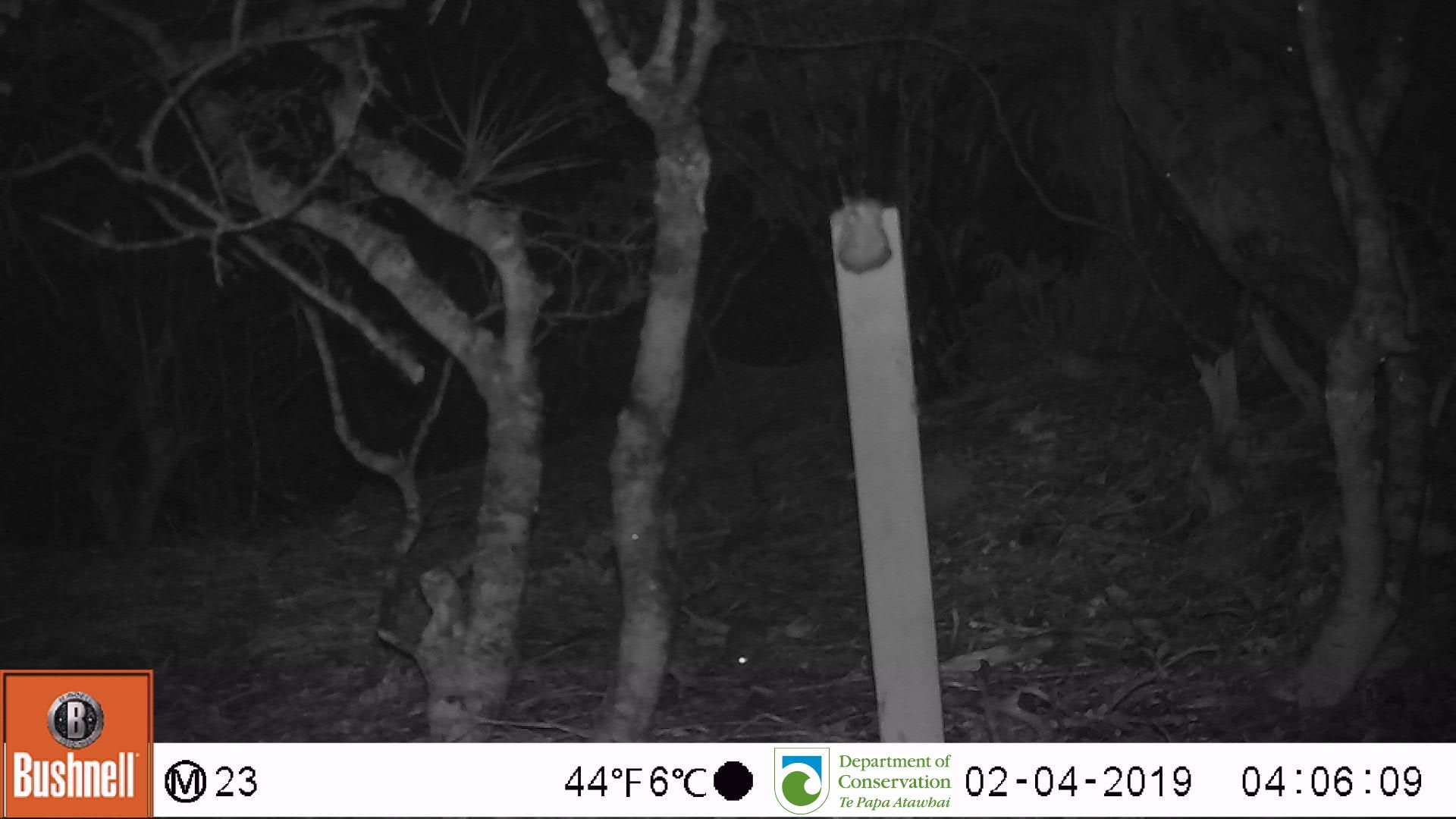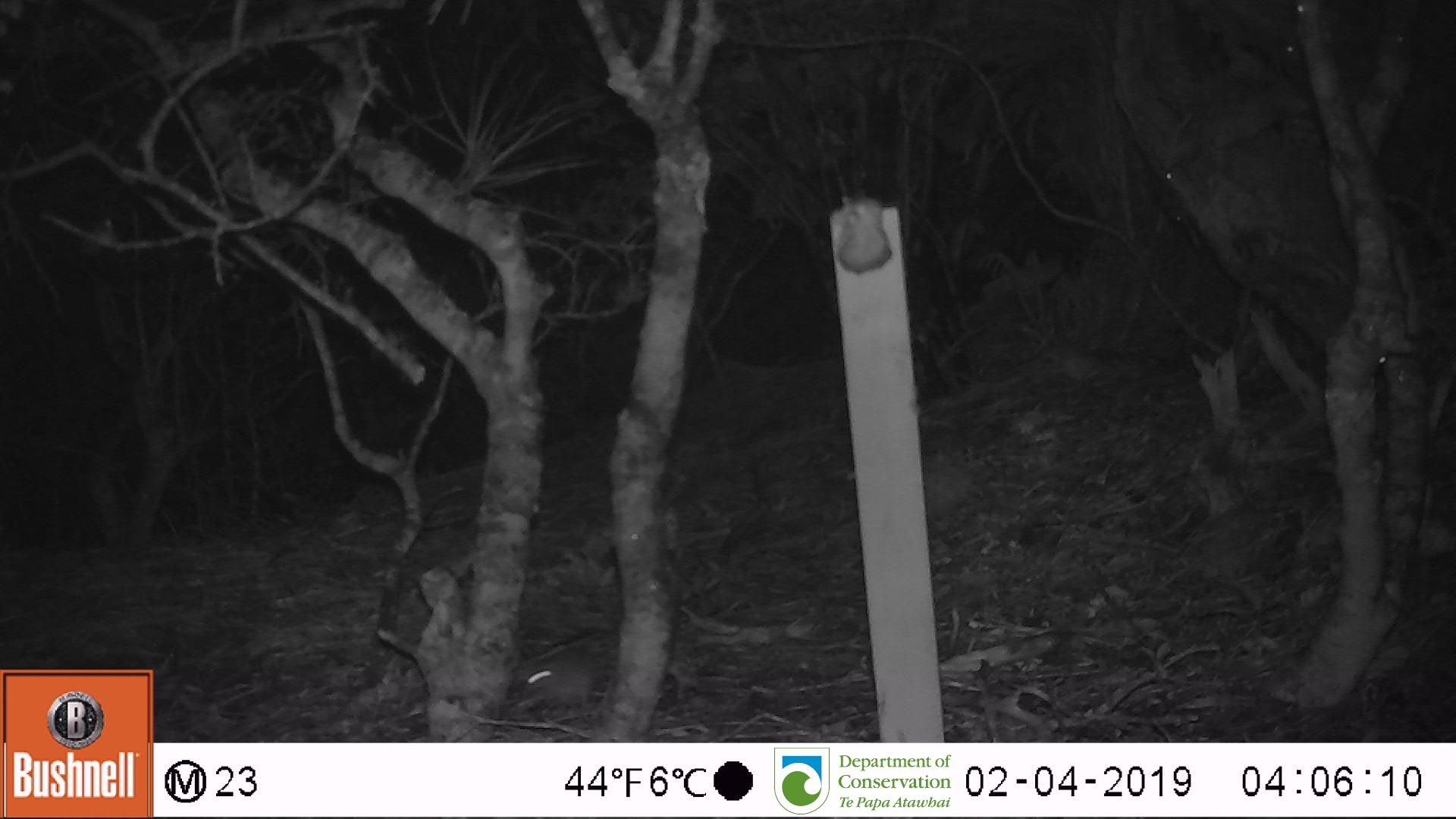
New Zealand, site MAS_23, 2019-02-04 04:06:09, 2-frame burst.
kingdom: Animalia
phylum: Chordata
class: Mammalia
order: Rodentia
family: Muridae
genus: Mus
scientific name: Mus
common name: mouse